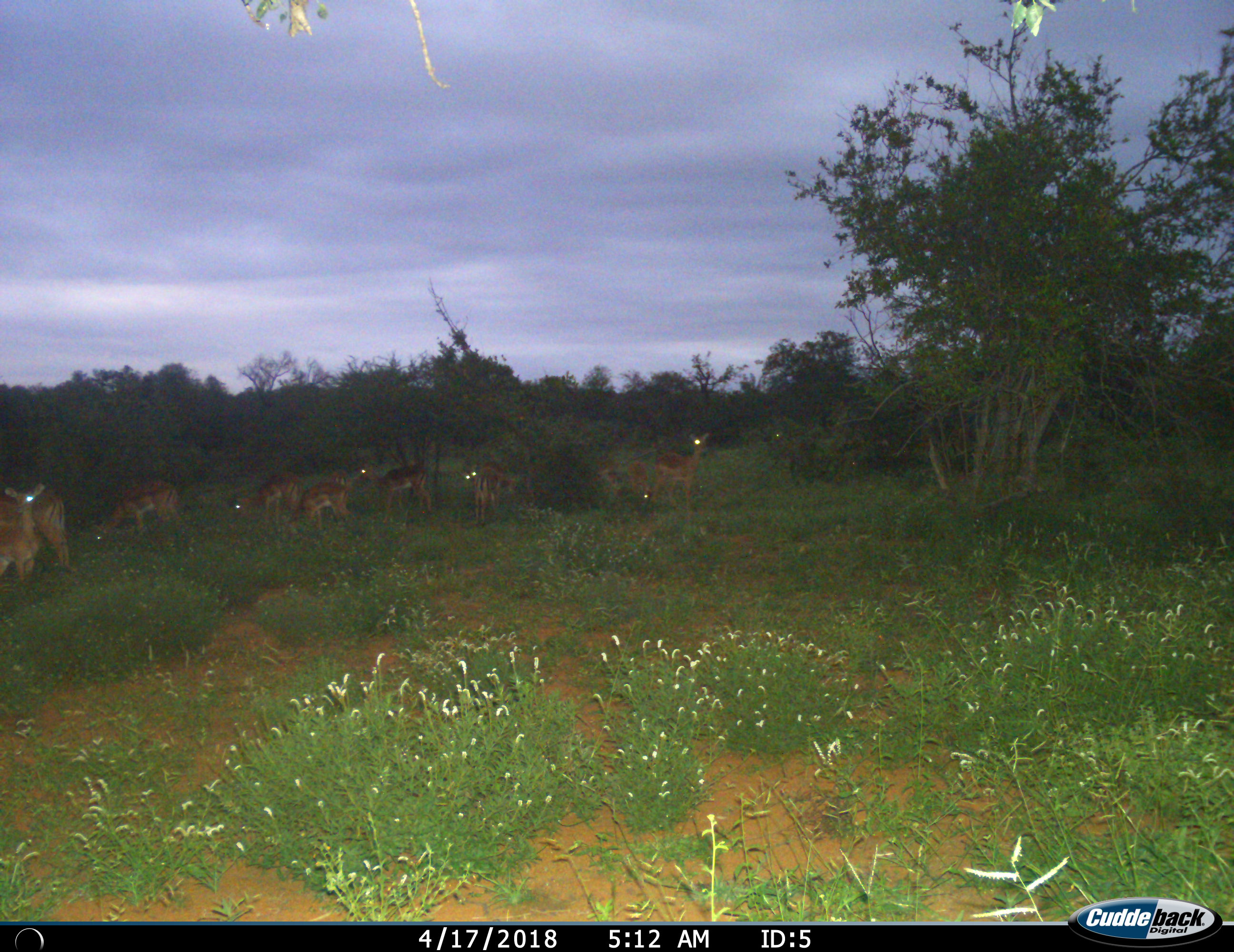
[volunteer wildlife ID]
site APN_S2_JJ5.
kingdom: Animalia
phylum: Chordata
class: Mammalia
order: Artiodactyla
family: Bovidae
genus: Aepyceros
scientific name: Aepyceros melampus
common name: impala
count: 11-50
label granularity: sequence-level